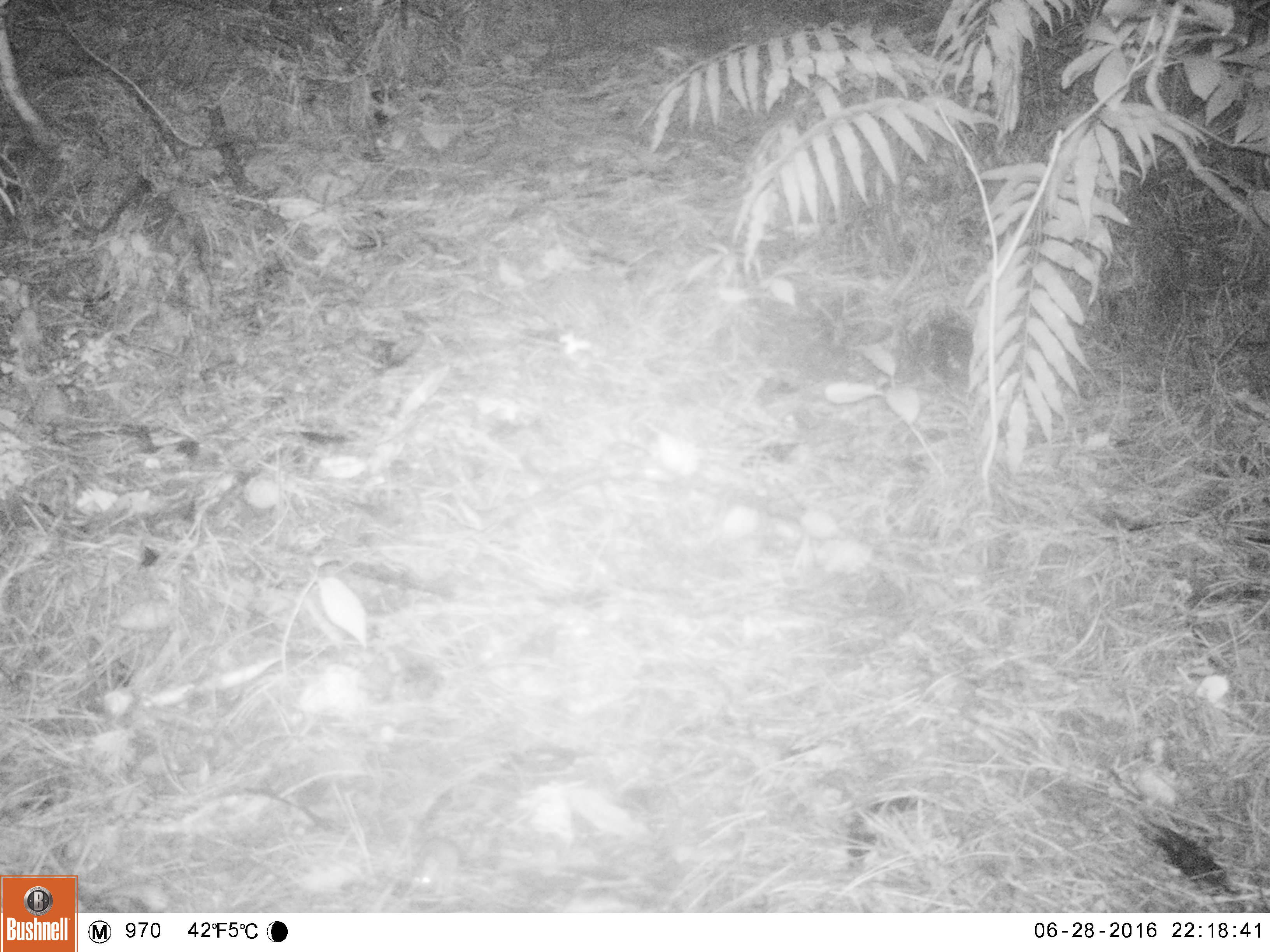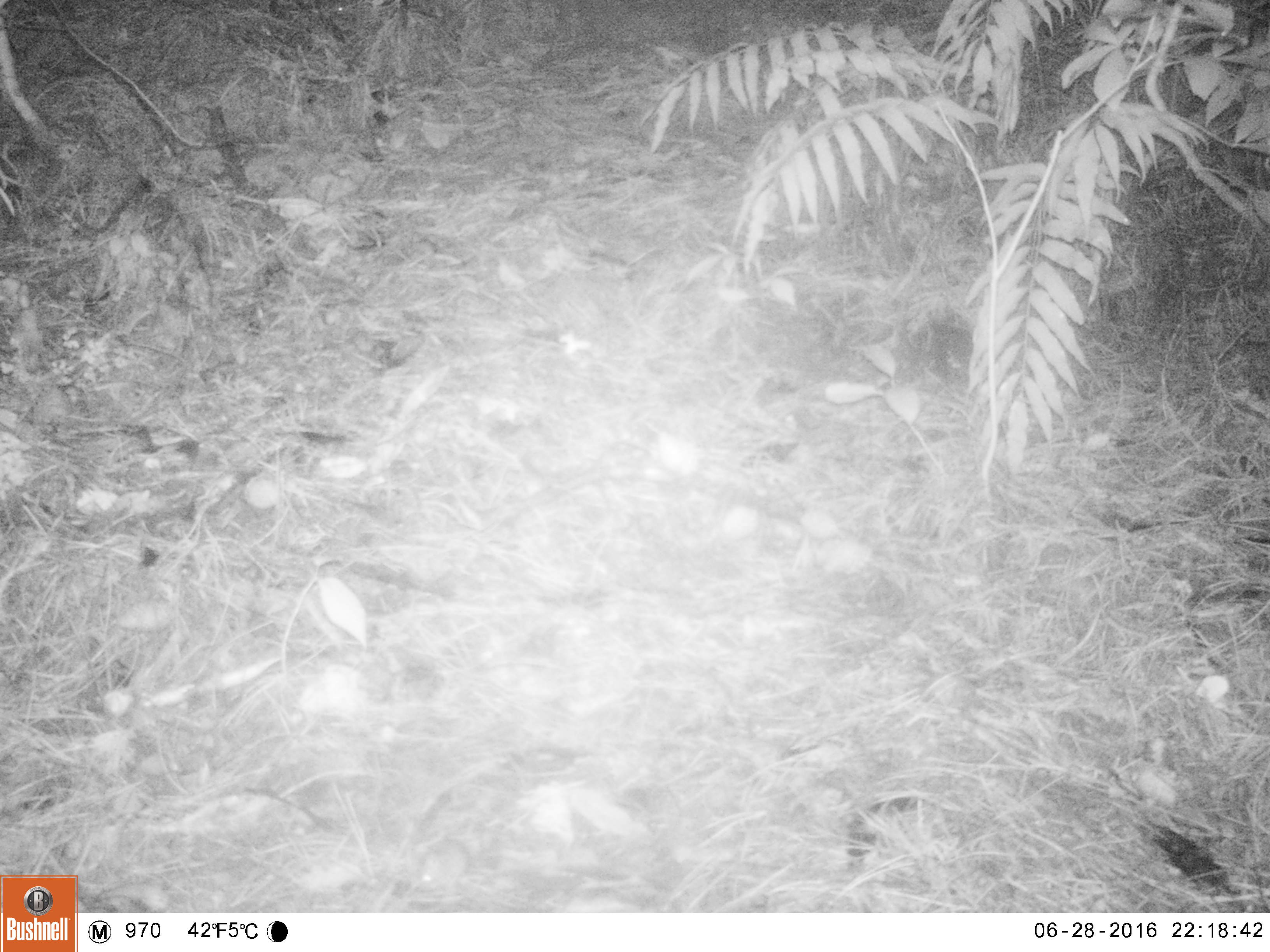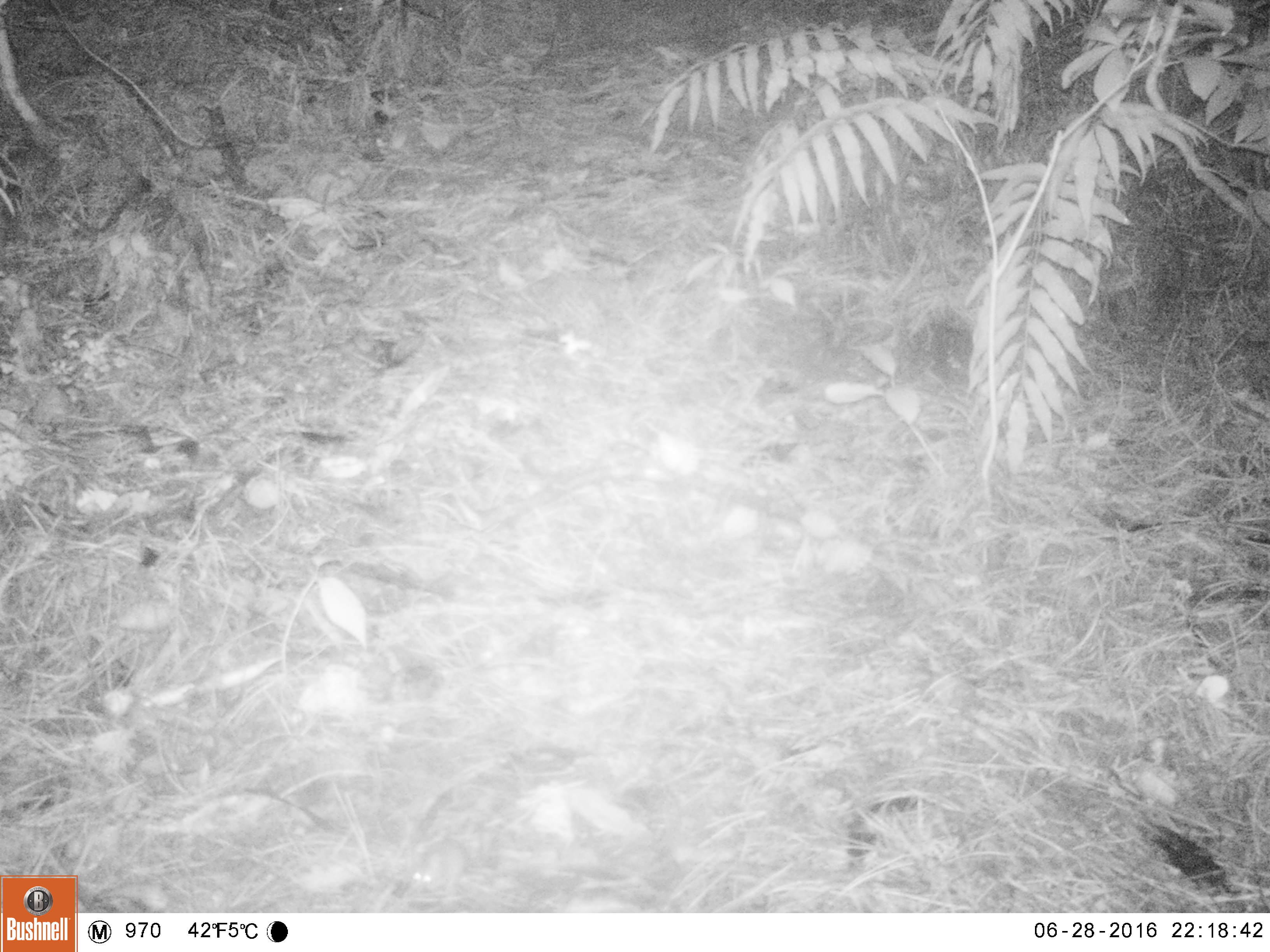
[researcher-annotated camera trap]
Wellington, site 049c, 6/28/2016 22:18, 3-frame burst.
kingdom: Animalia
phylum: Chordata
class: Mammalia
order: Rodentia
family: Muridae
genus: Mus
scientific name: Mus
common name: mouse